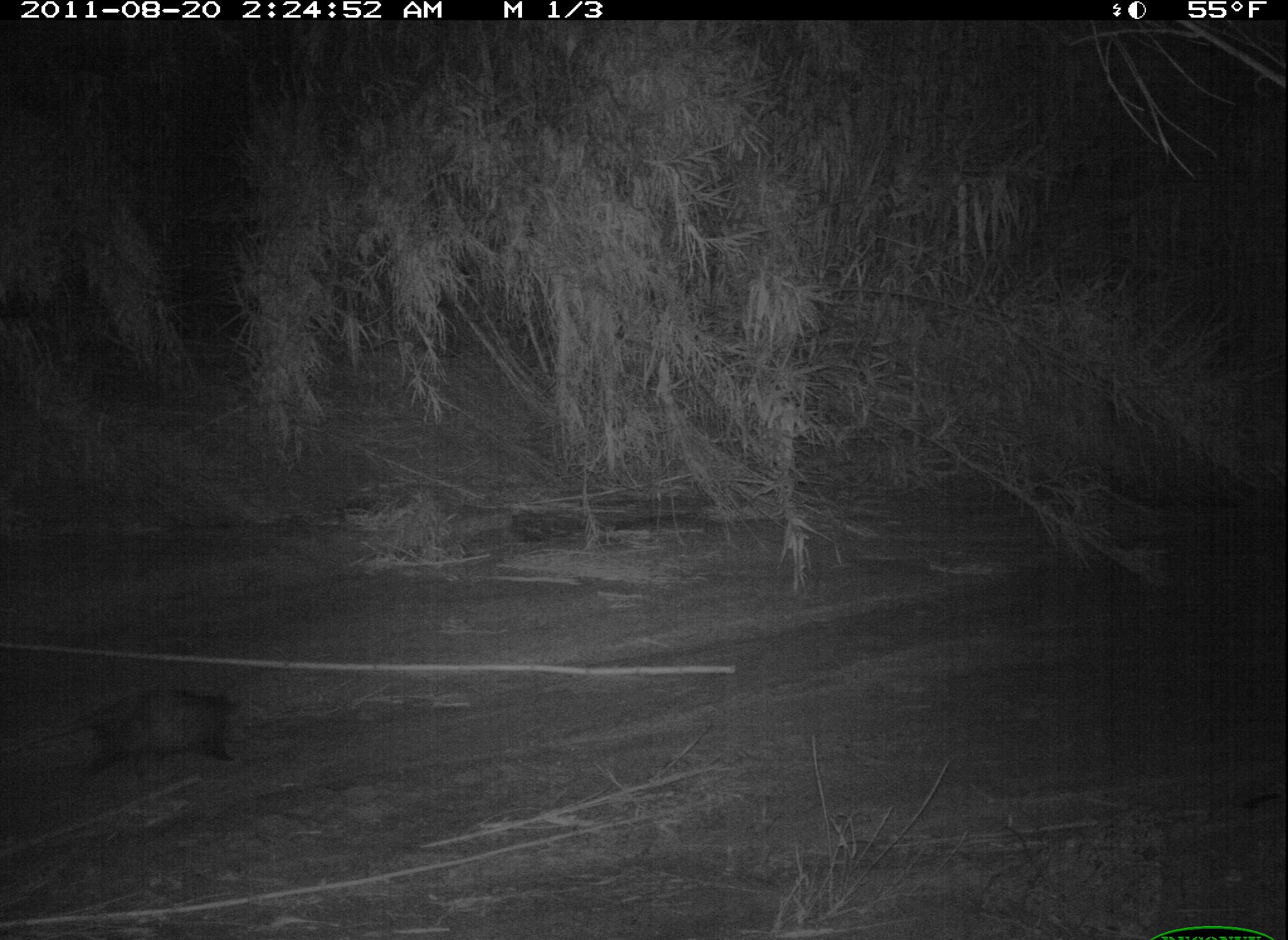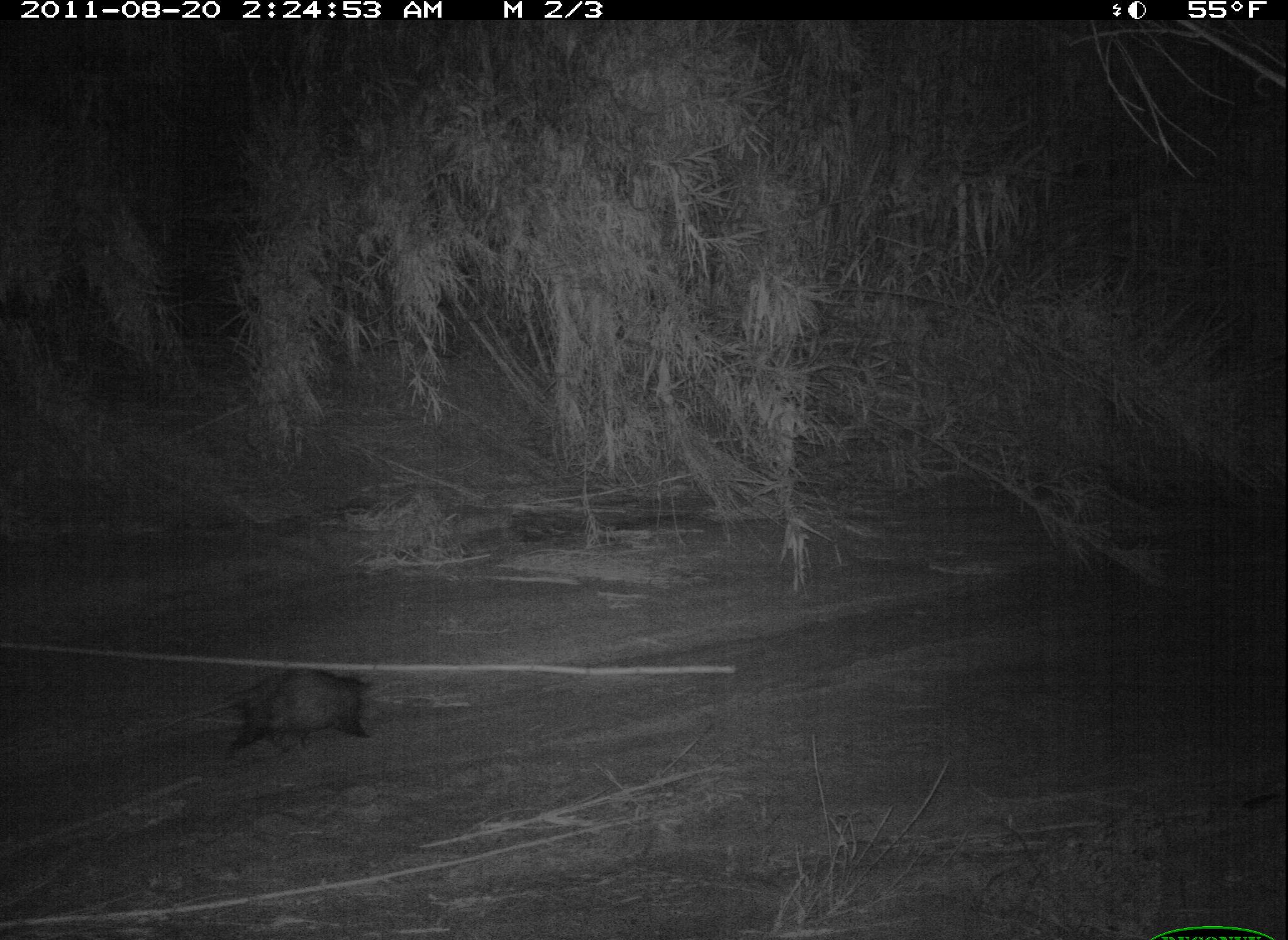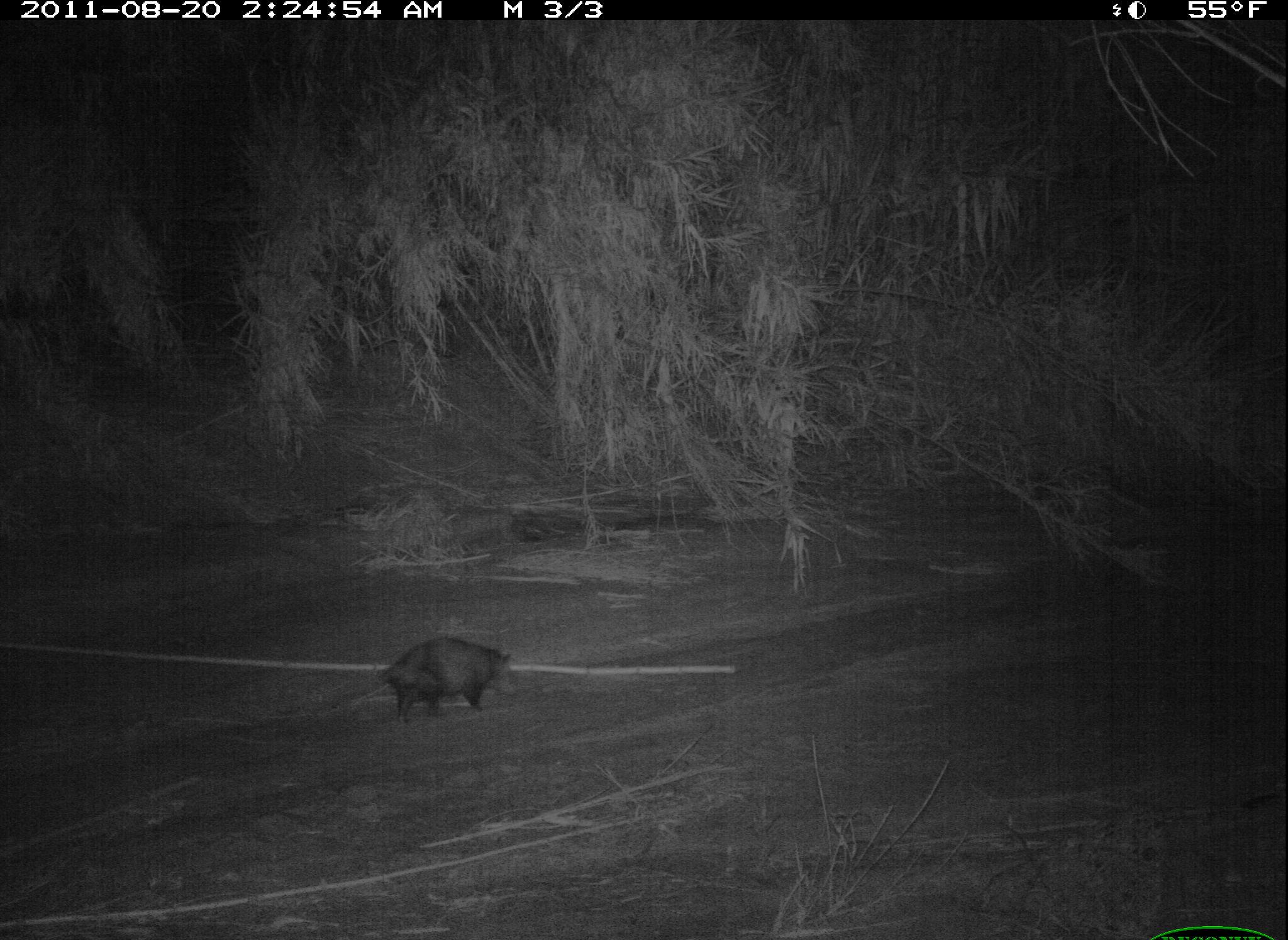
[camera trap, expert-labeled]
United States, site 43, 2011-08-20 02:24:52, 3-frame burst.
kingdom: Animalia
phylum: Chordata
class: Mammalia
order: Didelphimorphia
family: Didelphidae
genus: Didelphis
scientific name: Didelphis virginiana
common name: virginia opossum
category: opossum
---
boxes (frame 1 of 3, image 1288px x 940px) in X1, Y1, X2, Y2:
opossum: 40, 672, 264, 770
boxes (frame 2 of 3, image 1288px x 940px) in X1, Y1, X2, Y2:
opossum: 222, 648, 393, 776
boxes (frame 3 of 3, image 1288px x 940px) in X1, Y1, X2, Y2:
opossum: 308, 556, 557, 744